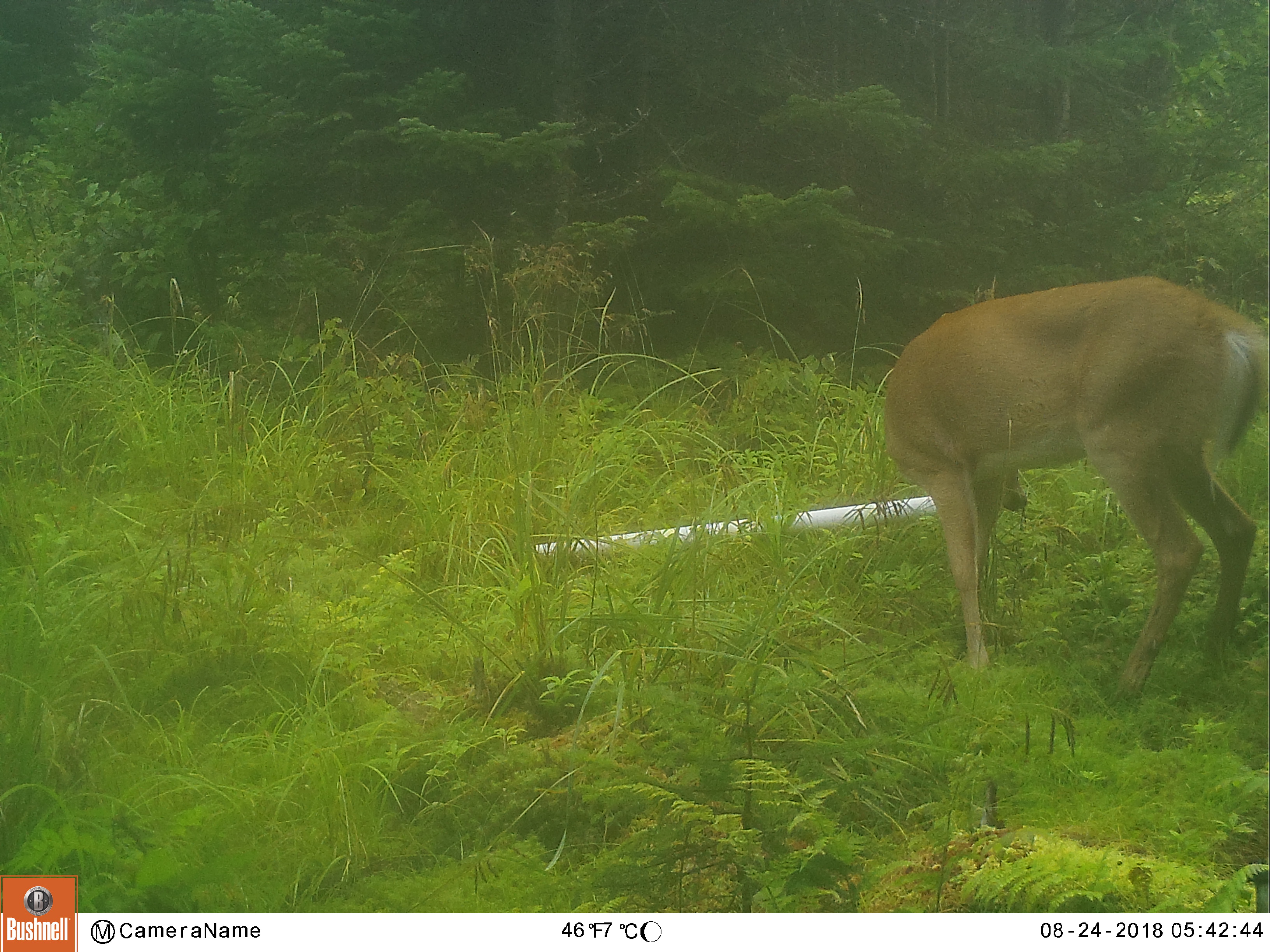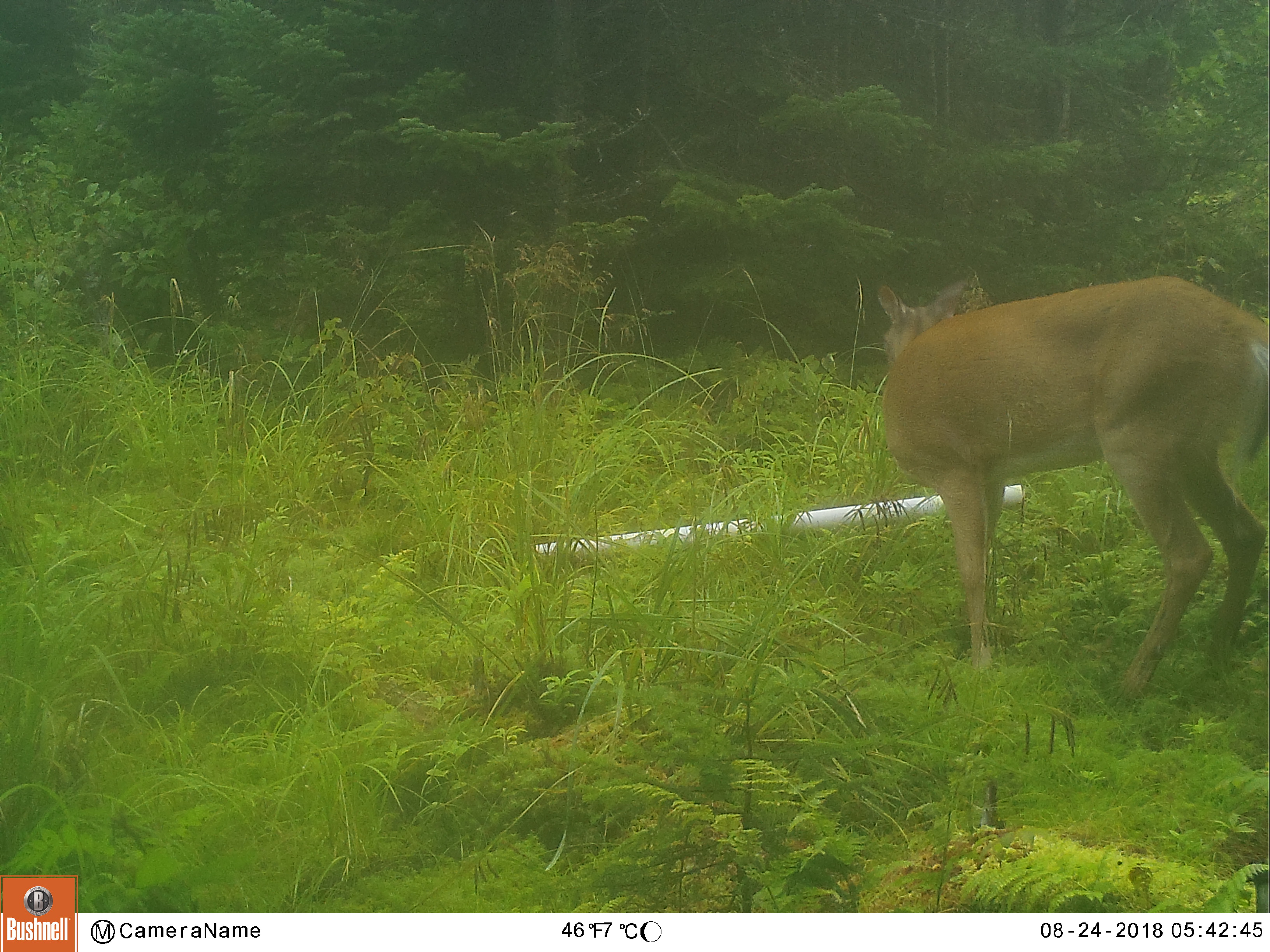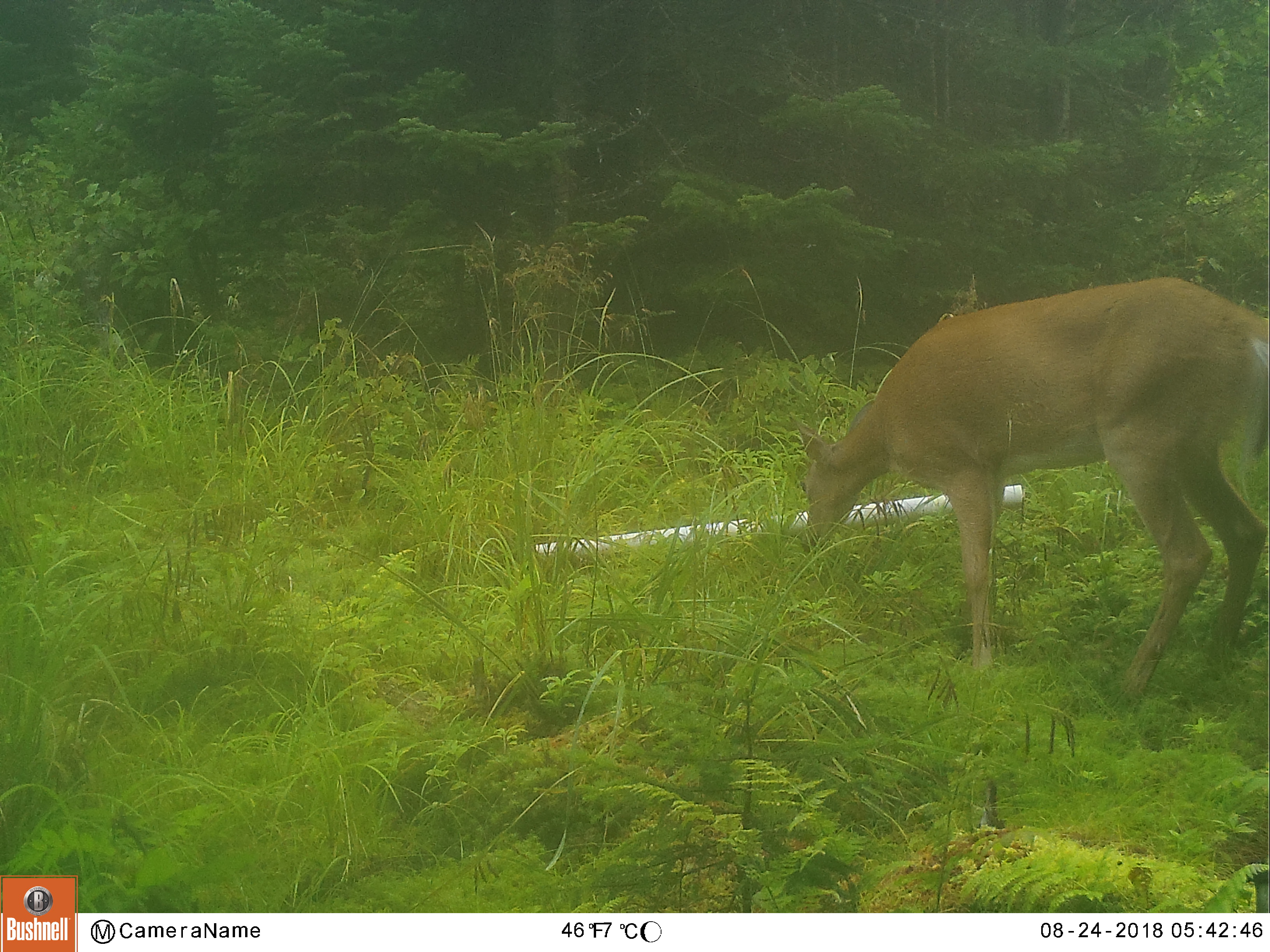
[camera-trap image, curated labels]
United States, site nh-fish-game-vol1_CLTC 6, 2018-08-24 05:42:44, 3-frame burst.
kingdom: Animalia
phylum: Chordata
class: Mammalia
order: Artiodactyla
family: Cervidae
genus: Odocoileus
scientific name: Odocoileus virginianus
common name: white-tailed deer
White-tailed deer (Odocoileus virginianus).